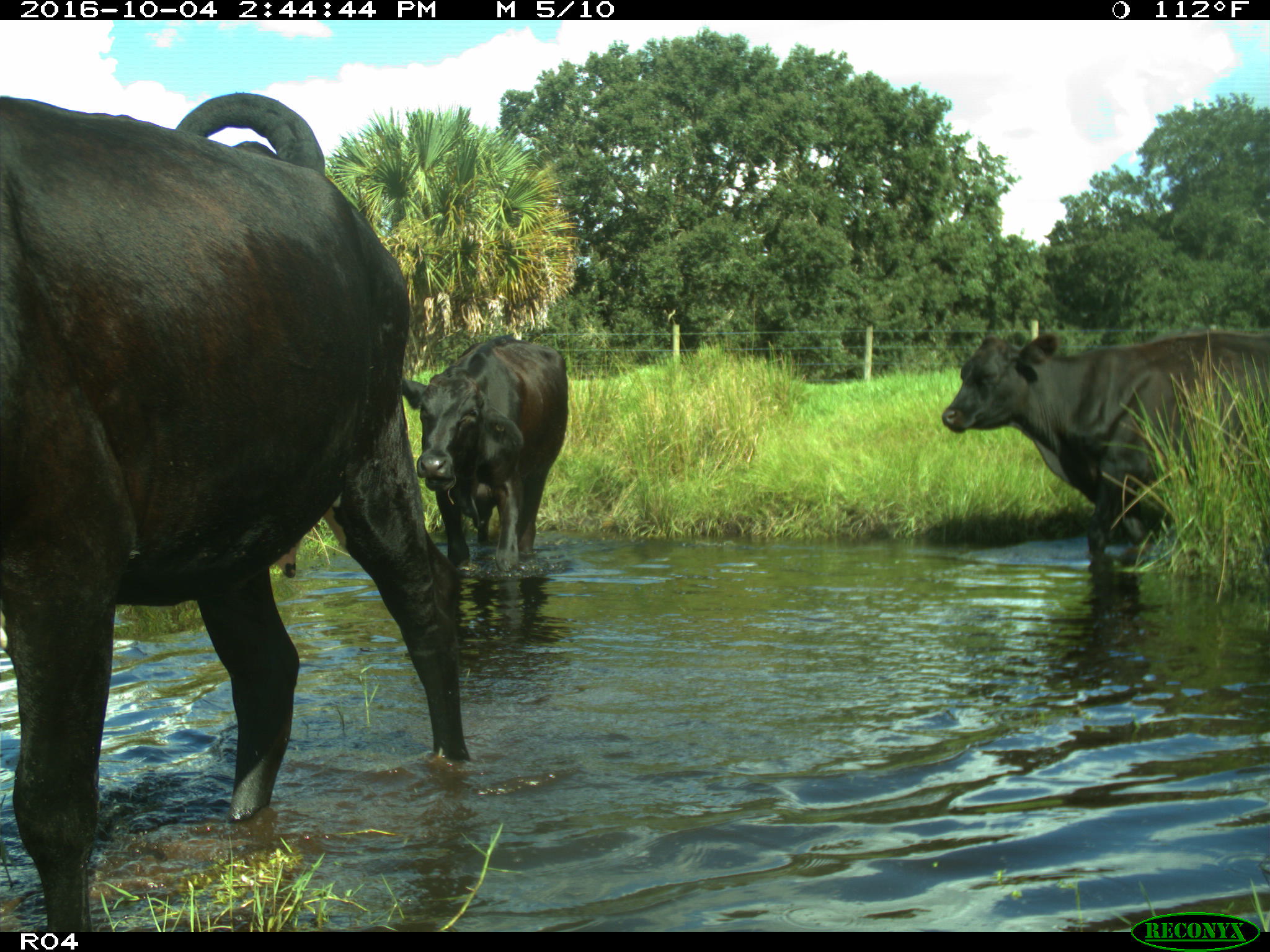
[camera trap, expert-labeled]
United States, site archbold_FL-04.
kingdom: Animalia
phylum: Chordata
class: Mammalia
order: Artiodactyla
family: Bovidae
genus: Bos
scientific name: Bos taurus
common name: domestic cow